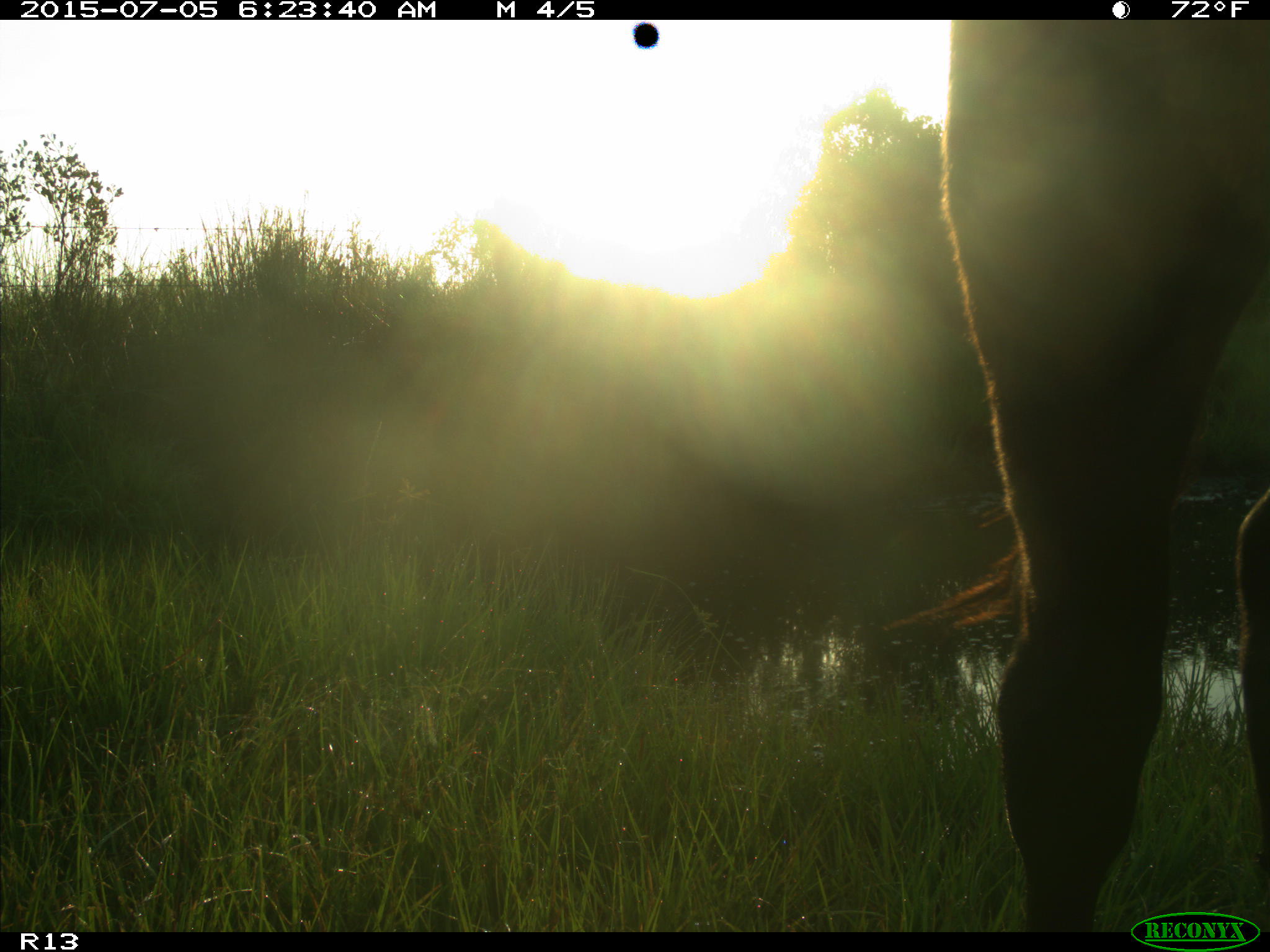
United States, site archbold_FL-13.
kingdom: Animalia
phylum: Chordata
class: Mammalia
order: Artiodactyla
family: Bovidae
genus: Bos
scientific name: Bos taurus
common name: domestic cow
Bos taurus (domestic cow).